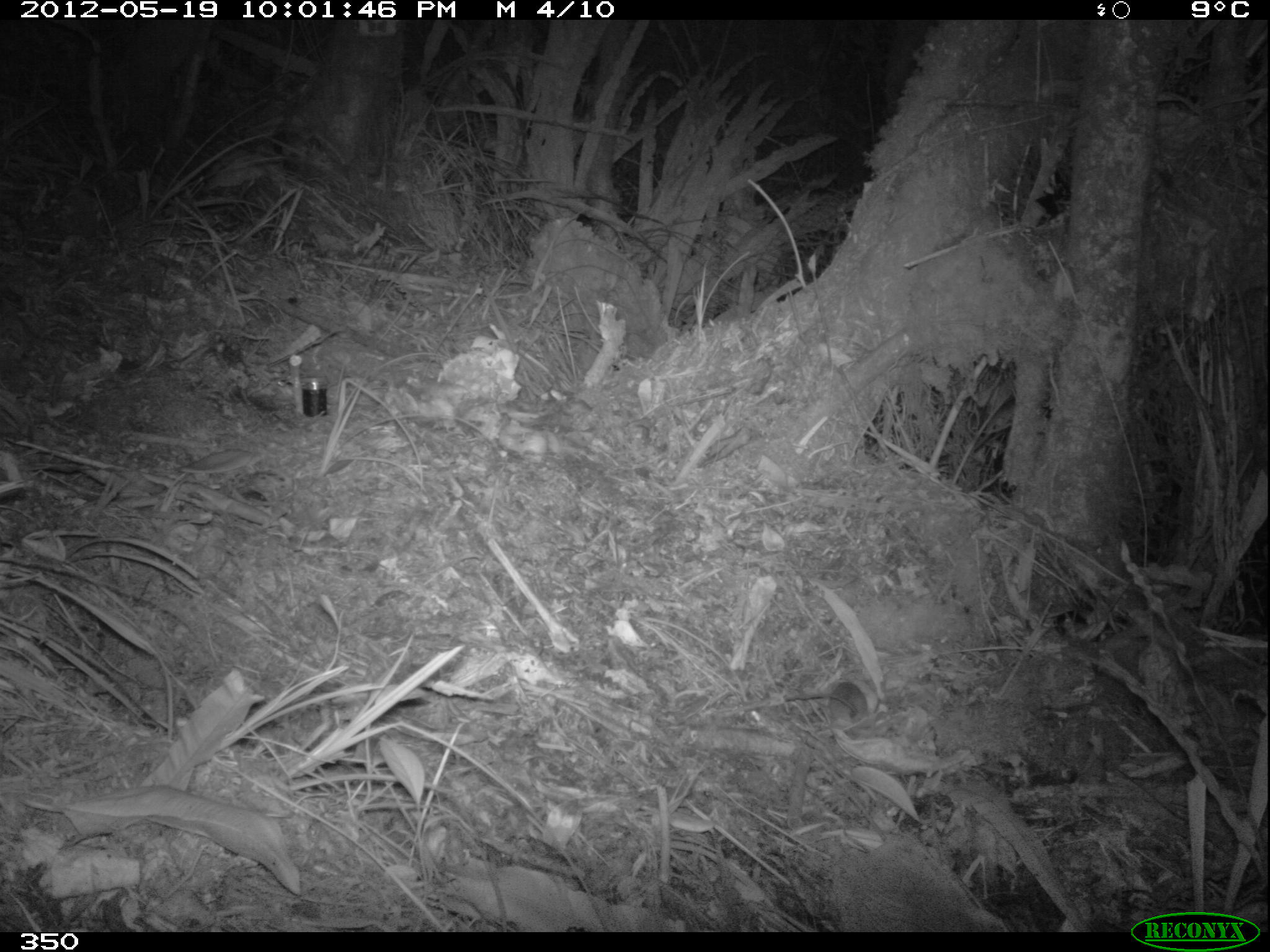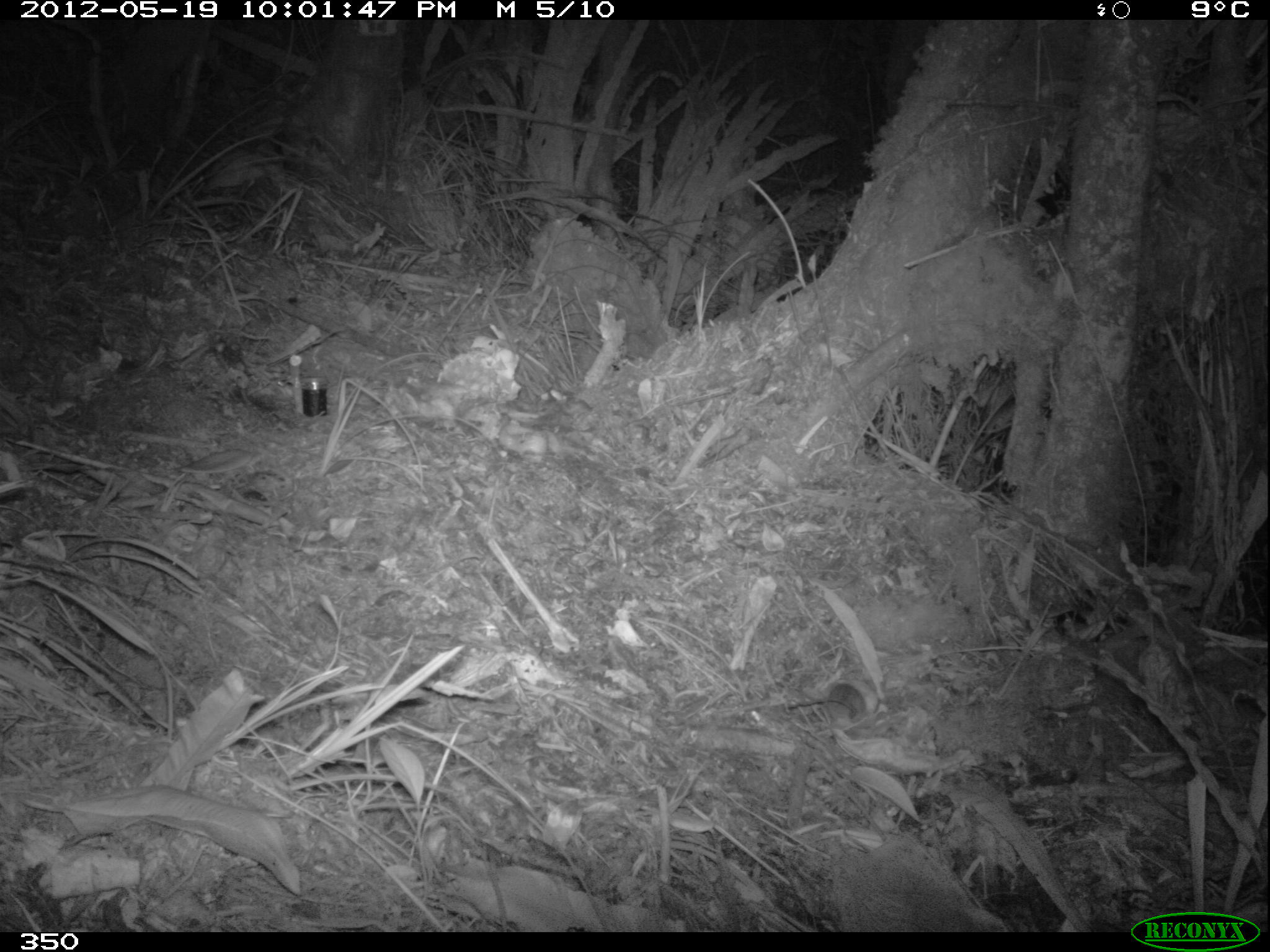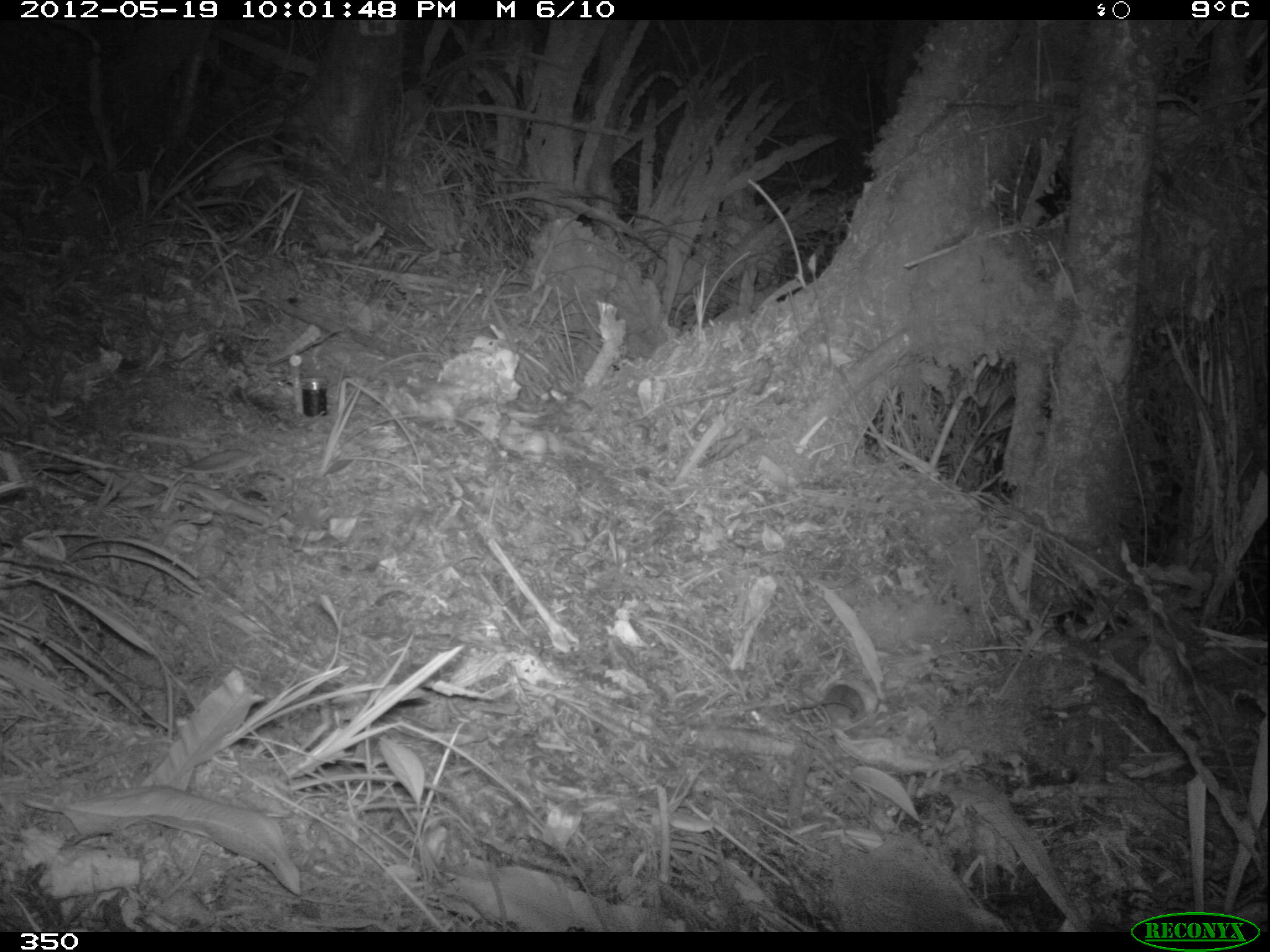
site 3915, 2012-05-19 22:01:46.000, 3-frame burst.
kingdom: Animalia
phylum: Chordata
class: Mammalia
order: Rodentia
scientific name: Rodentia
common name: rodents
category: unknown rodent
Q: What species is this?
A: Unknown rodent (rodents) (Rodentia).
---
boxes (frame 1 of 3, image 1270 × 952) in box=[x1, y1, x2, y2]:
unknown rodent: box=[782, 677, 872, 735]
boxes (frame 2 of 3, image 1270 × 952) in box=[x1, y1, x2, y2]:
unknown rodent: box=[784, 678, 871, 727]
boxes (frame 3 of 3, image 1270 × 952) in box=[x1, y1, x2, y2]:
unknown rodent: box=[788, 678, 869, 729]